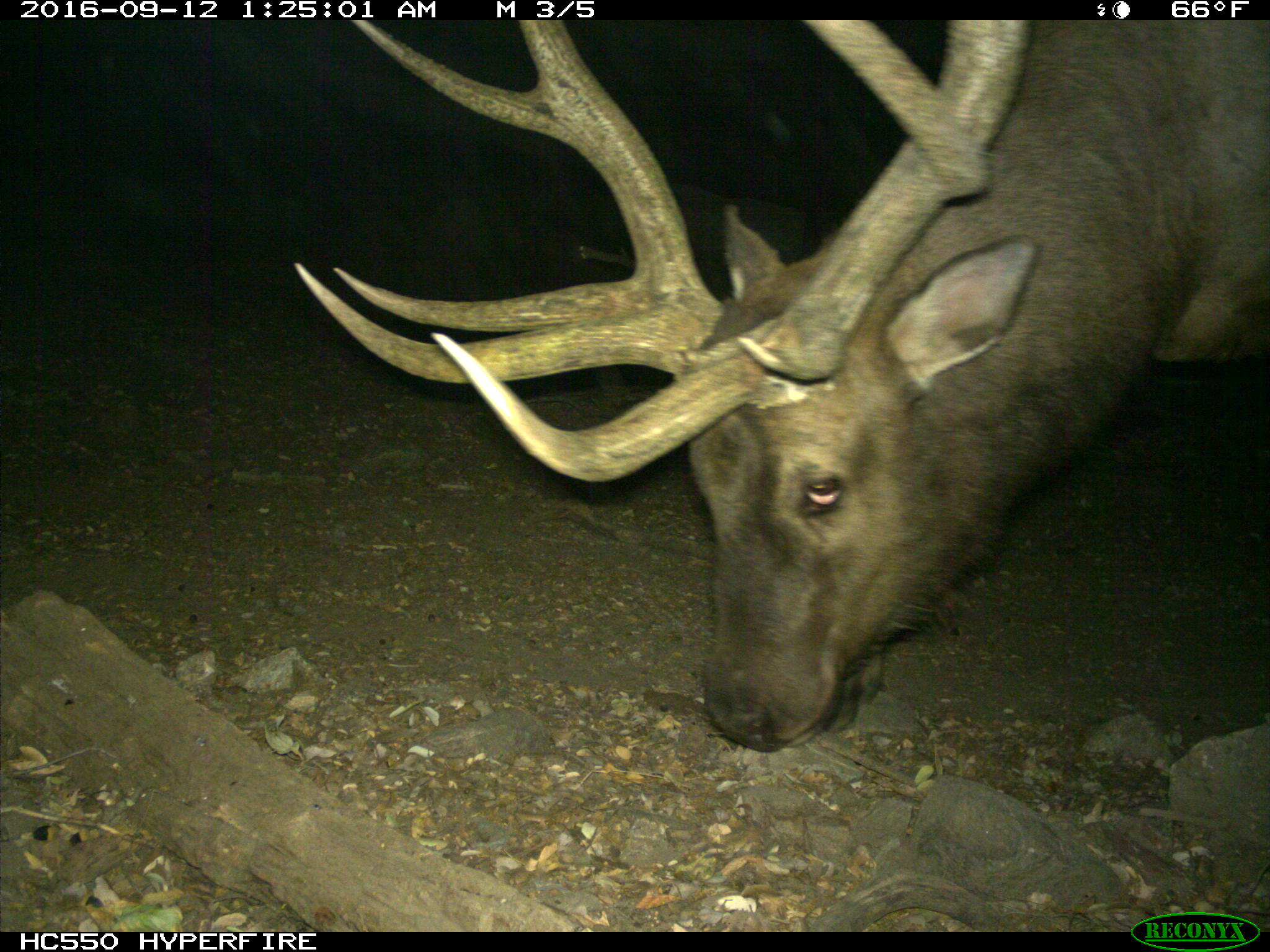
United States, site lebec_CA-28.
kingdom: Animalia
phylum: Chordata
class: Mammalia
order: Artiodactyla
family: Cervidae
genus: Cervus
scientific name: Cervus canadensis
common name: elk